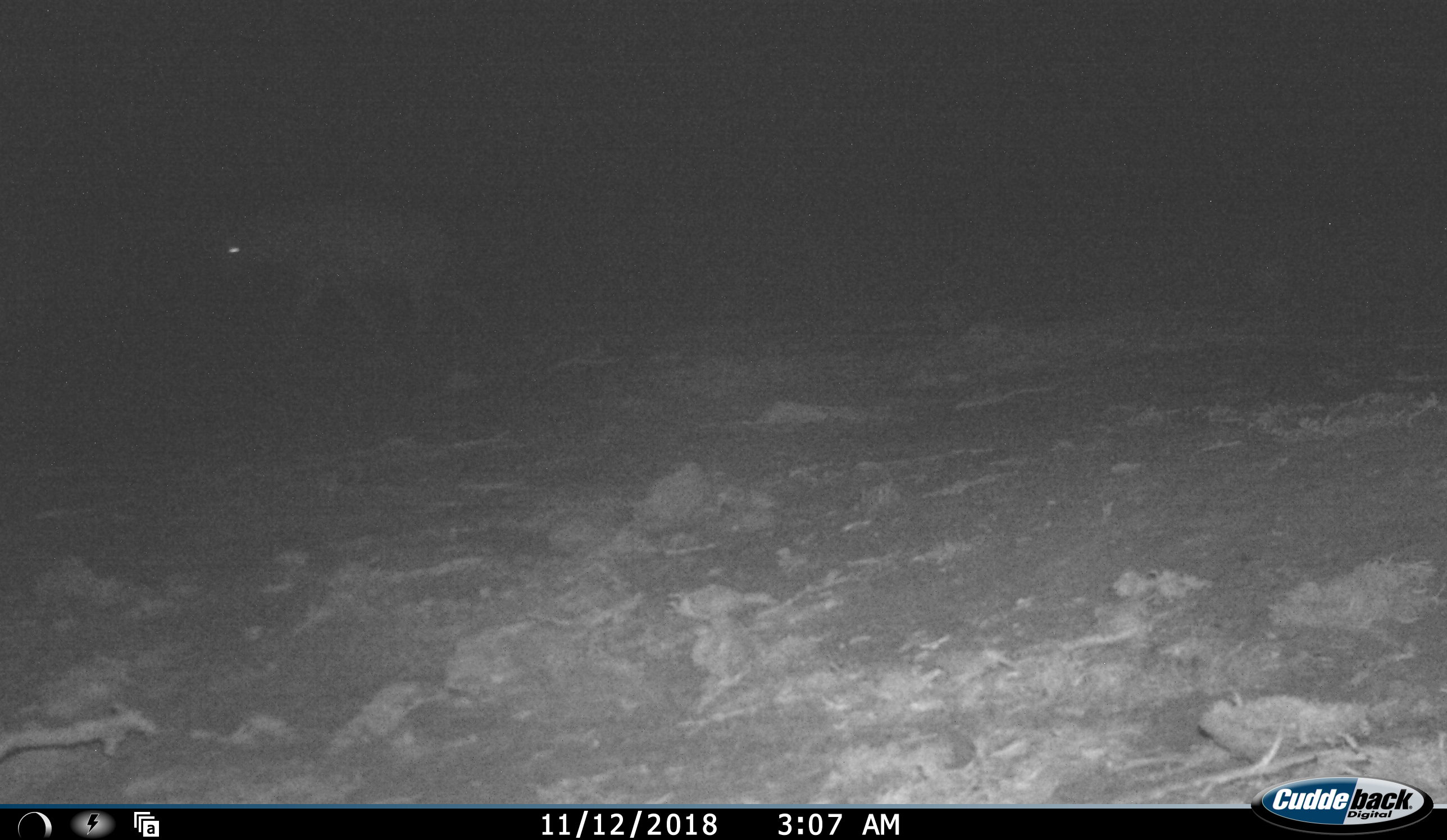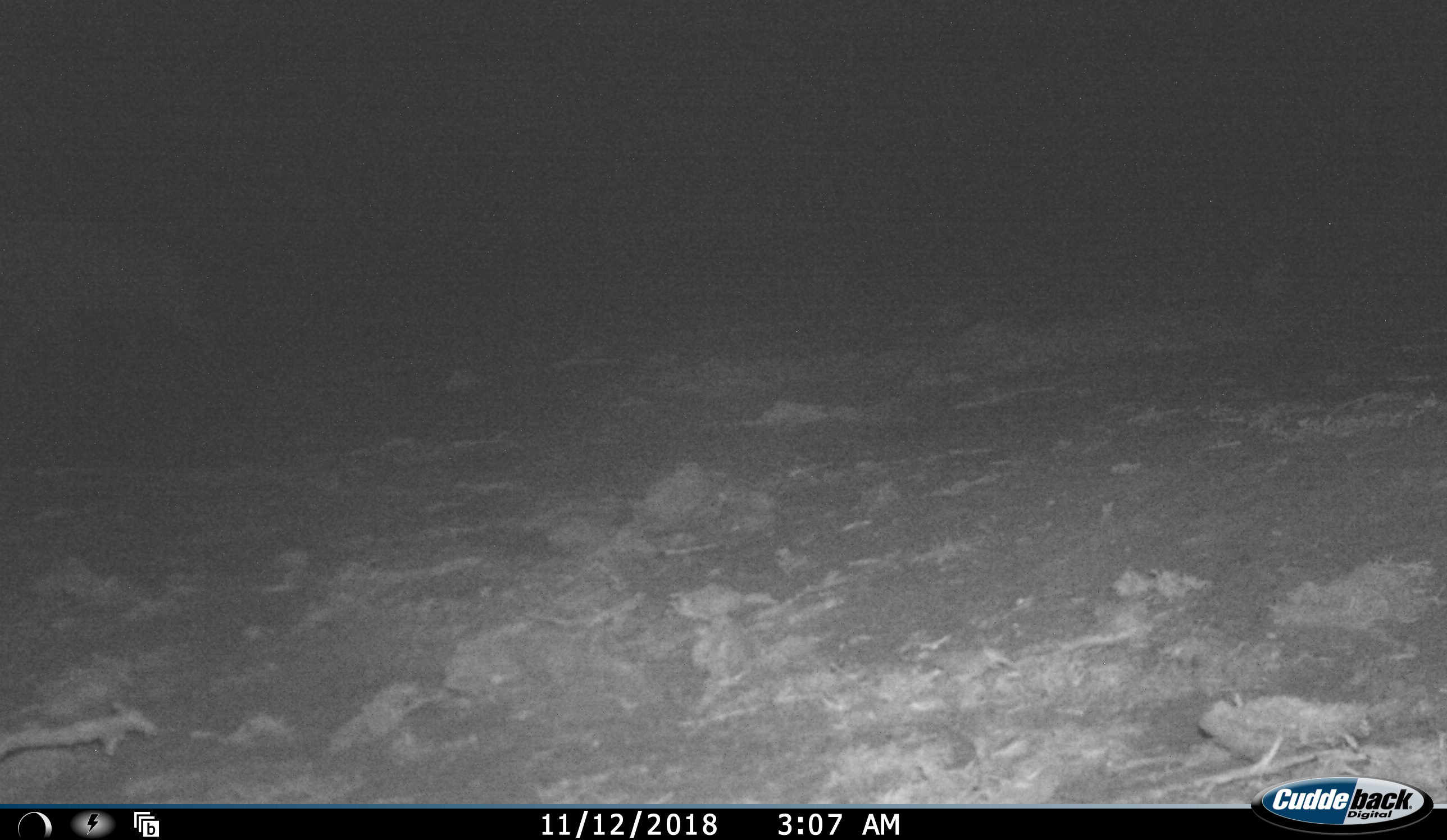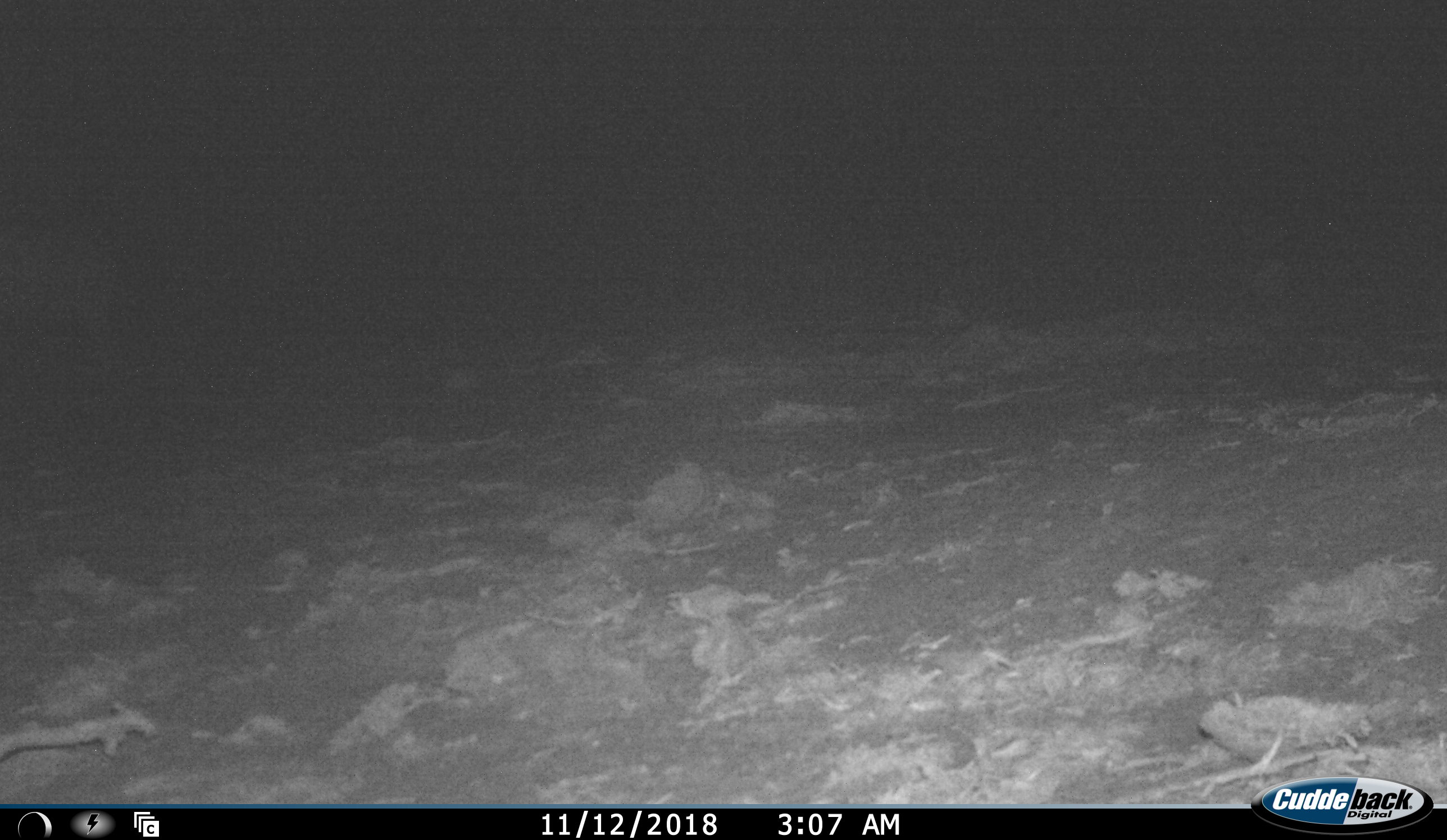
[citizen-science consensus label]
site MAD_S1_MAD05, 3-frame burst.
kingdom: Animalia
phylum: Chordata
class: Mammalia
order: Artiodactyla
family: Bovidae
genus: Connochaetes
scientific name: Connochaetes taurinus taurinus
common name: blue wildebeest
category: wildebeestblue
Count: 1.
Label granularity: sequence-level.